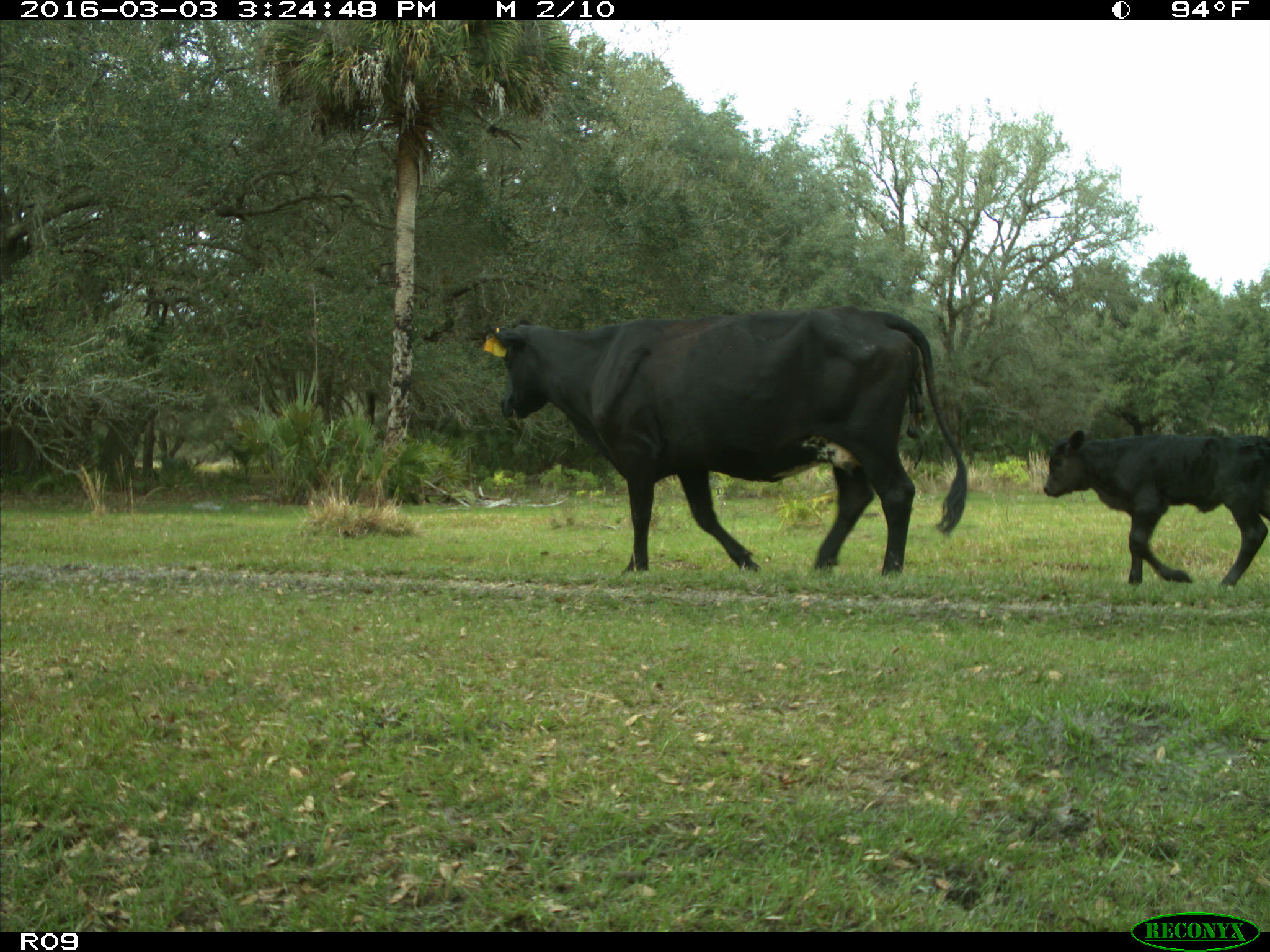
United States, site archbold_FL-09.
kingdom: Animalia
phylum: Chordata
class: Mammalia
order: Artiodactyla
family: Bovidae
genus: Bos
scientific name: Bos taurus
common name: domestic cow